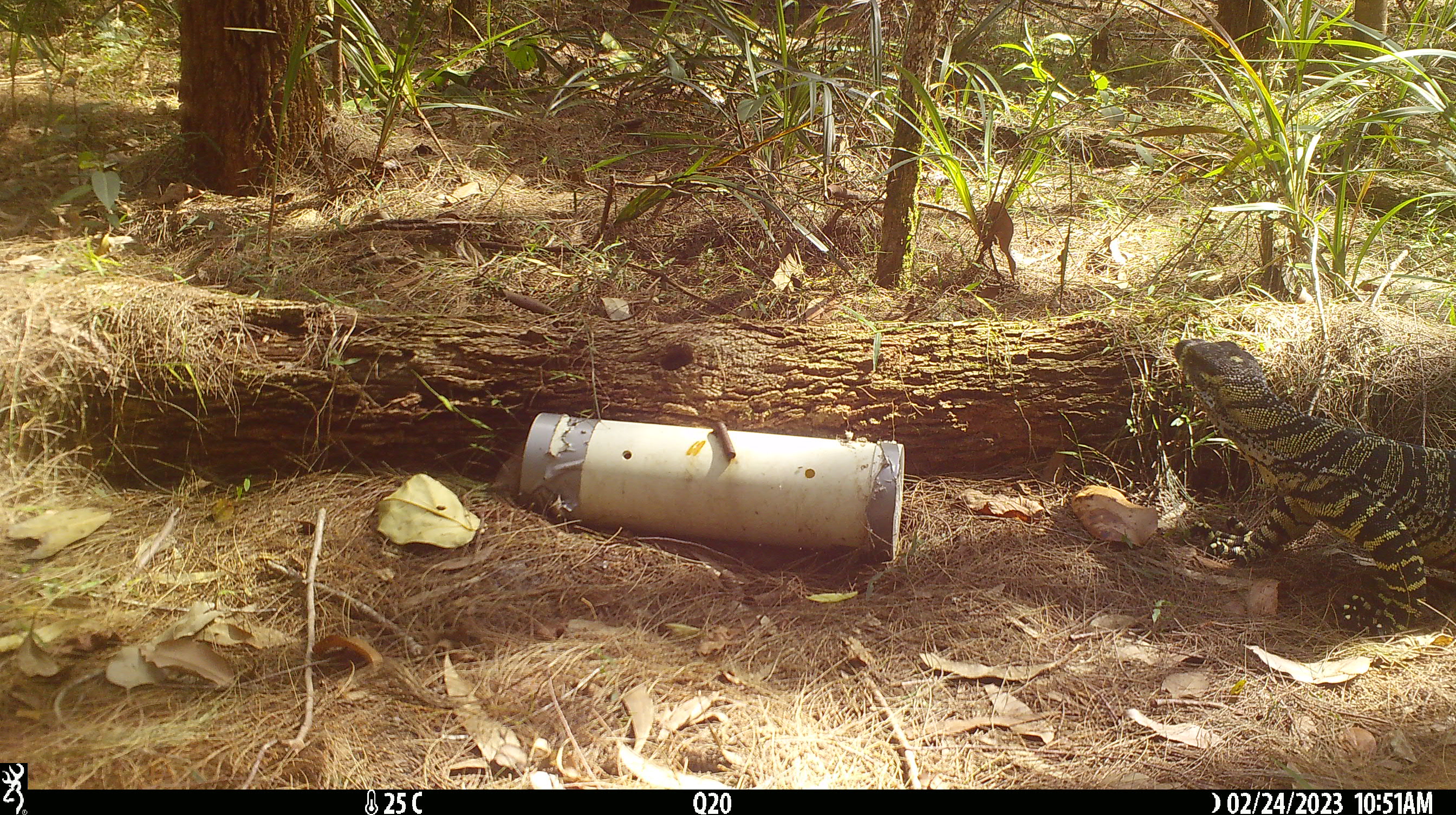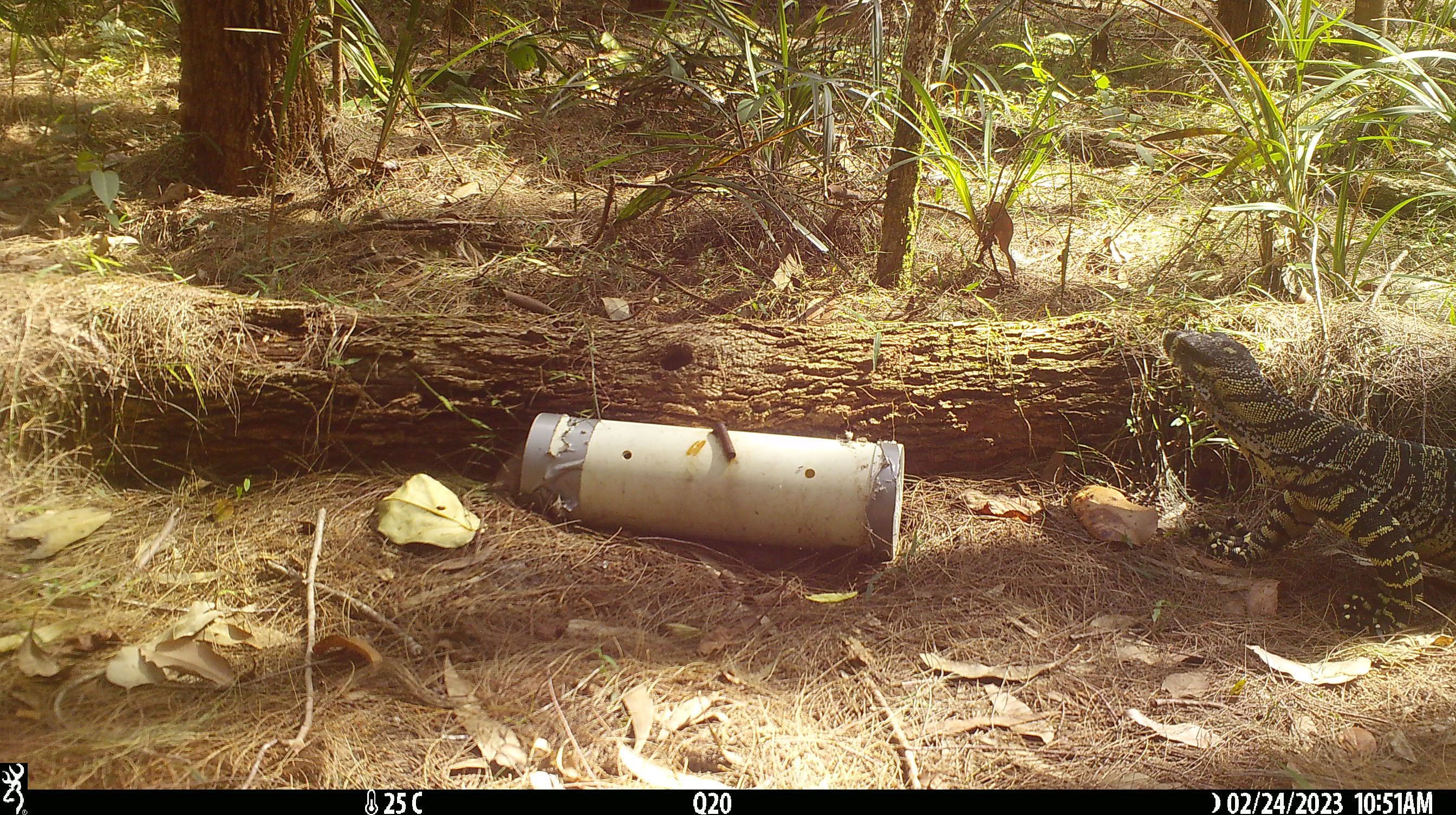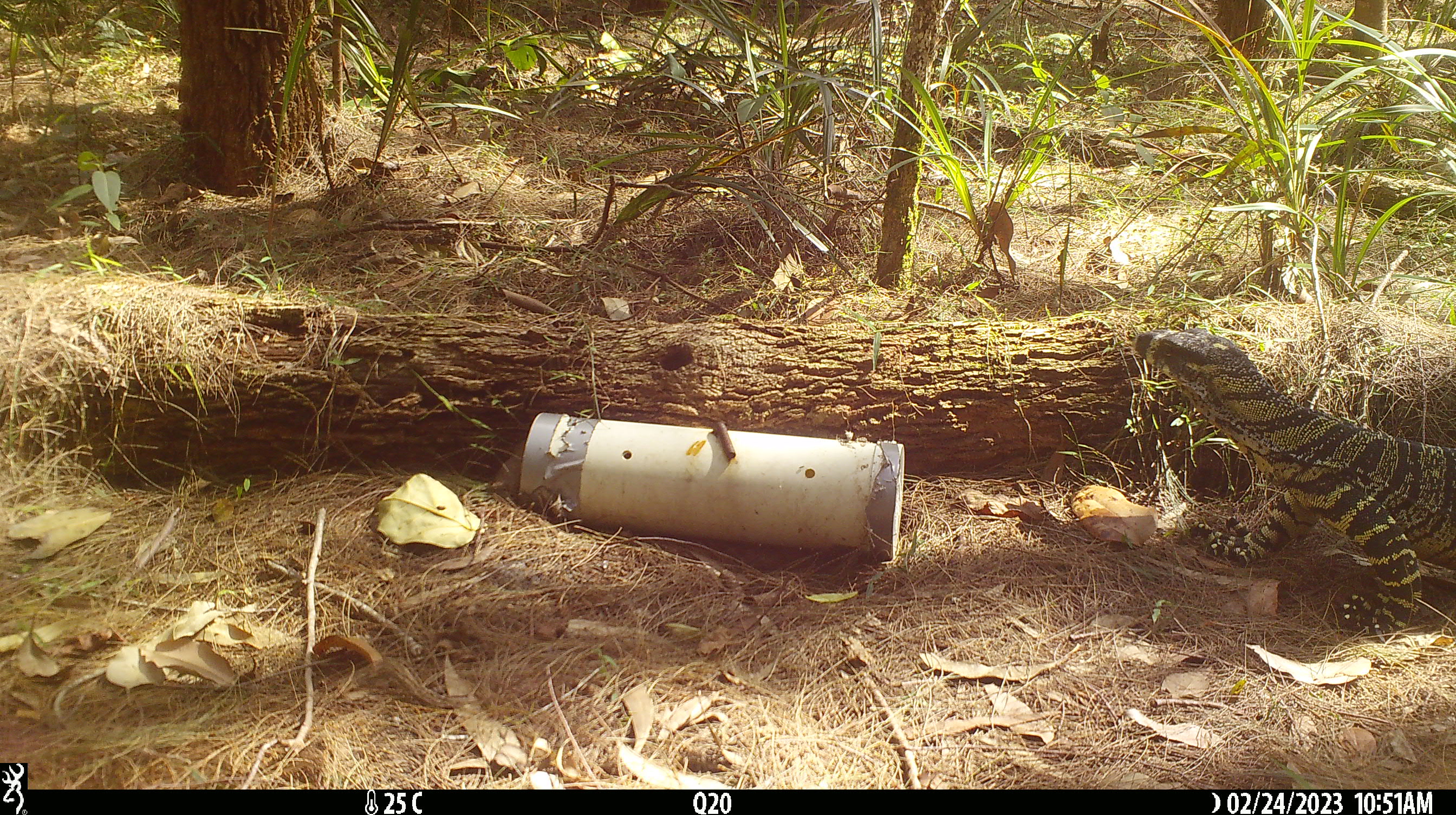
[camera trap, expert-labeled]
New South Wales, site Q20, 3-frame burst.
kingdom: Animalia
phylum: Chordata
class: Reptilia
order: Squamata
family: Varanidae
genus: Varanus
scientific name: Varanus varius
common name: lace monitor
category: goanna